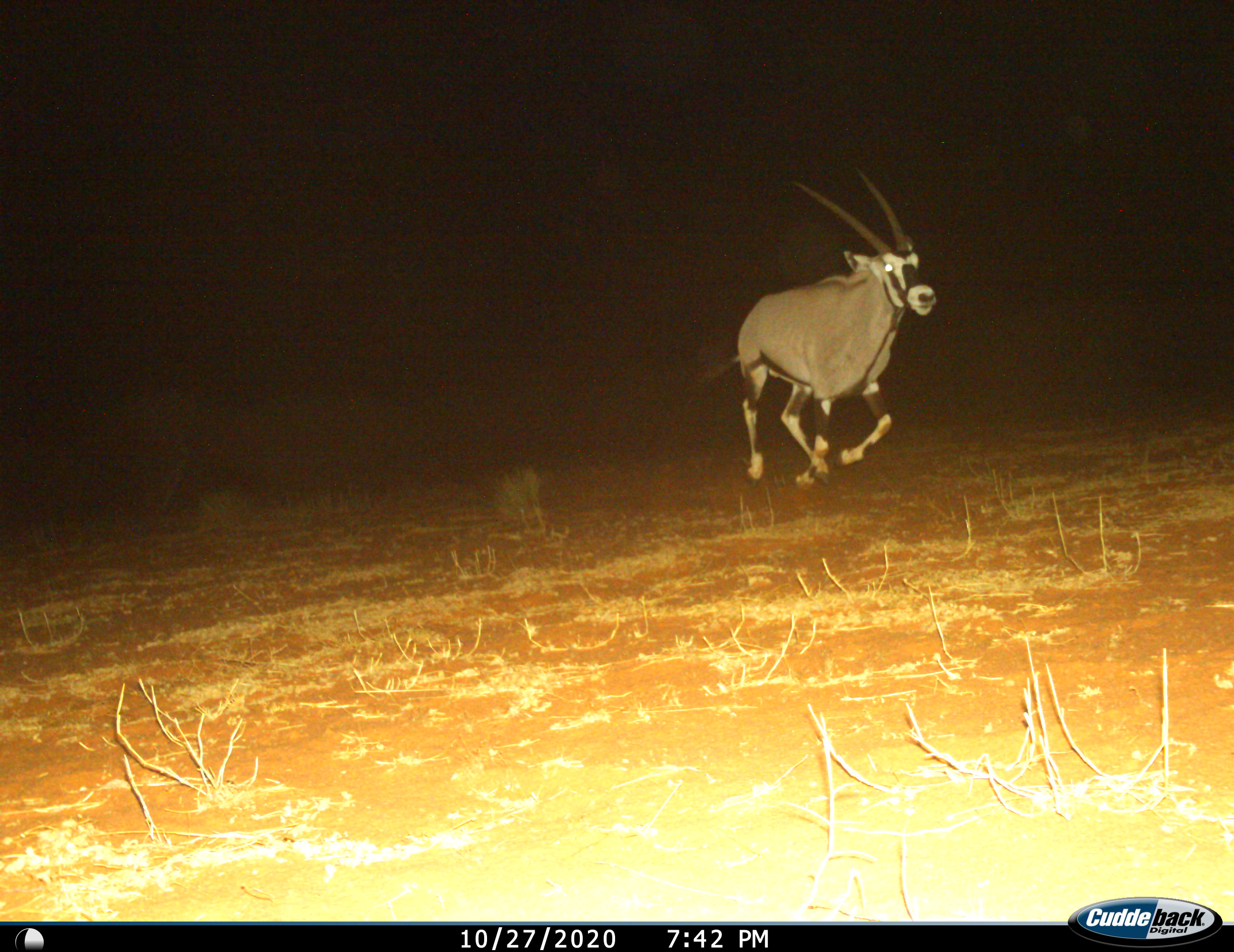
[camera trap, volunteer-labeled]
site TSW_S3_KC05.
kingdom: Animalia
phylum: Chordata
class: Mammalia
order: Artiodactyla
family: Bovidae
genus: Oryx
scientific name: Oryx gazella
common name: gemsbok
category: oryx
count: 1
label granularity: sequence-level